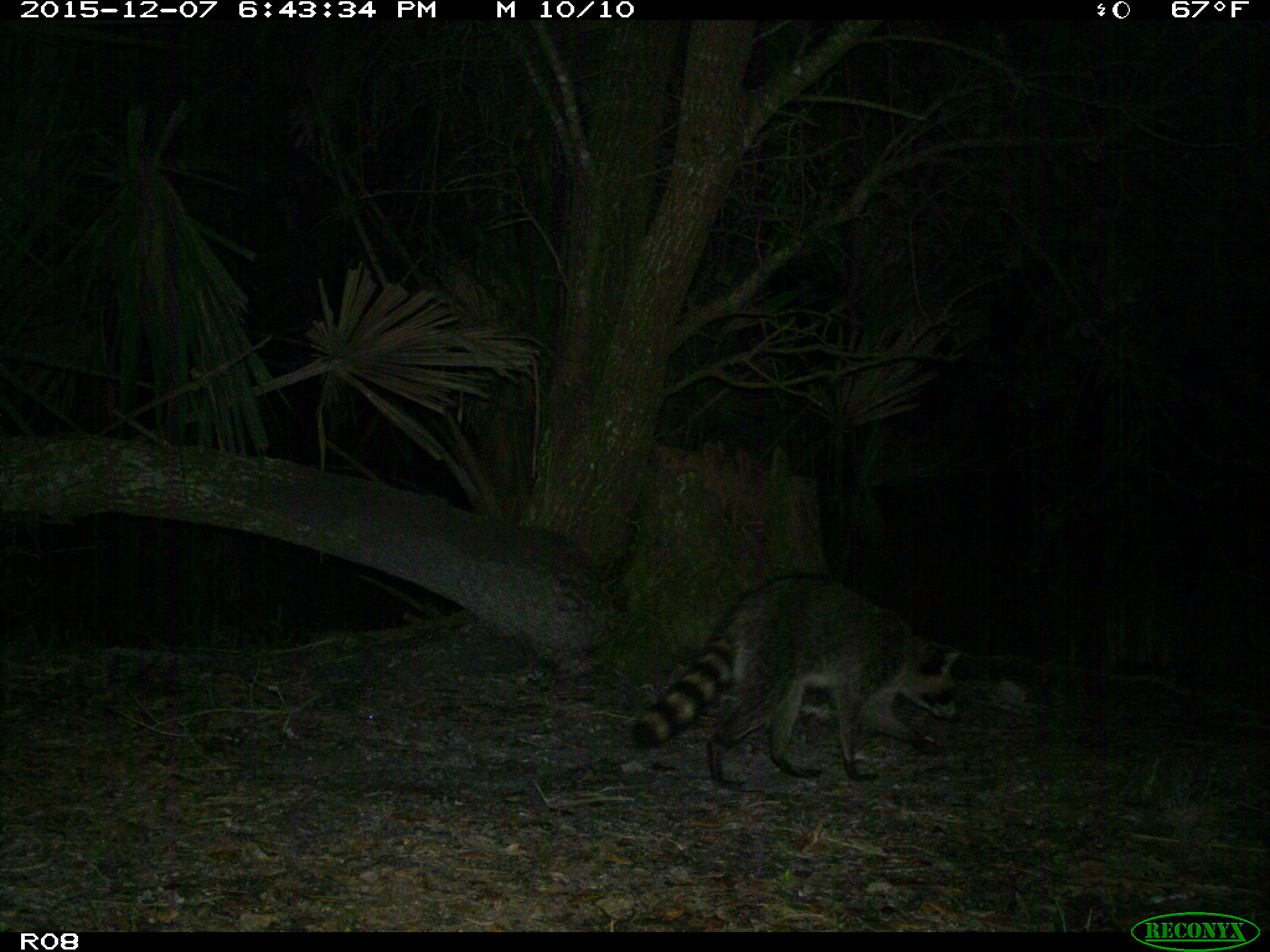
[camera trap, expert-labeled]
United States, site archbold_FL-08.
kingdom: Animalia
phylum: Chordata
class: Mammalia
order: Carnivora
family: Procyonidae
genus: Procyon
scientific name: Procyon lotor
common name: common raccoon